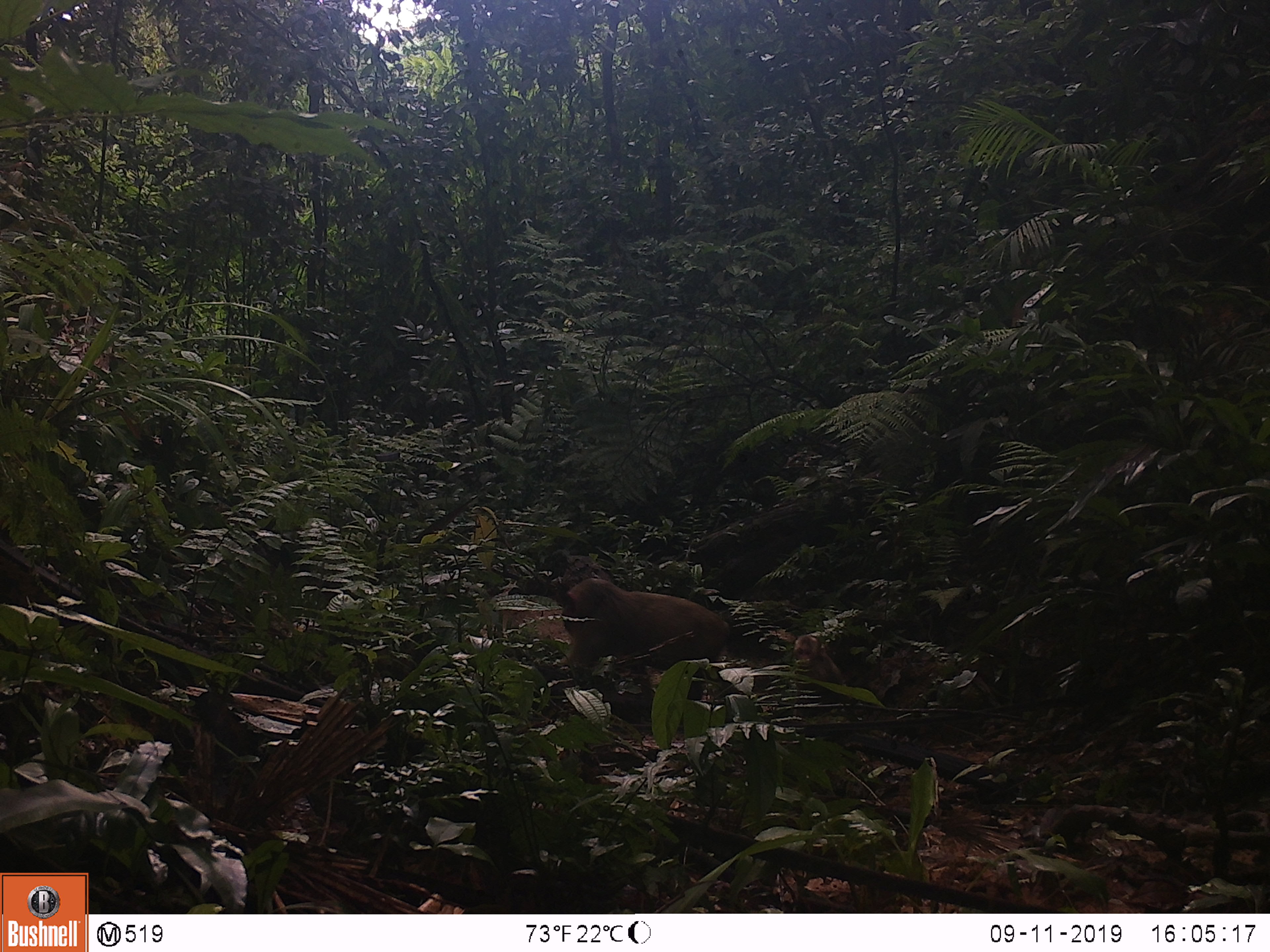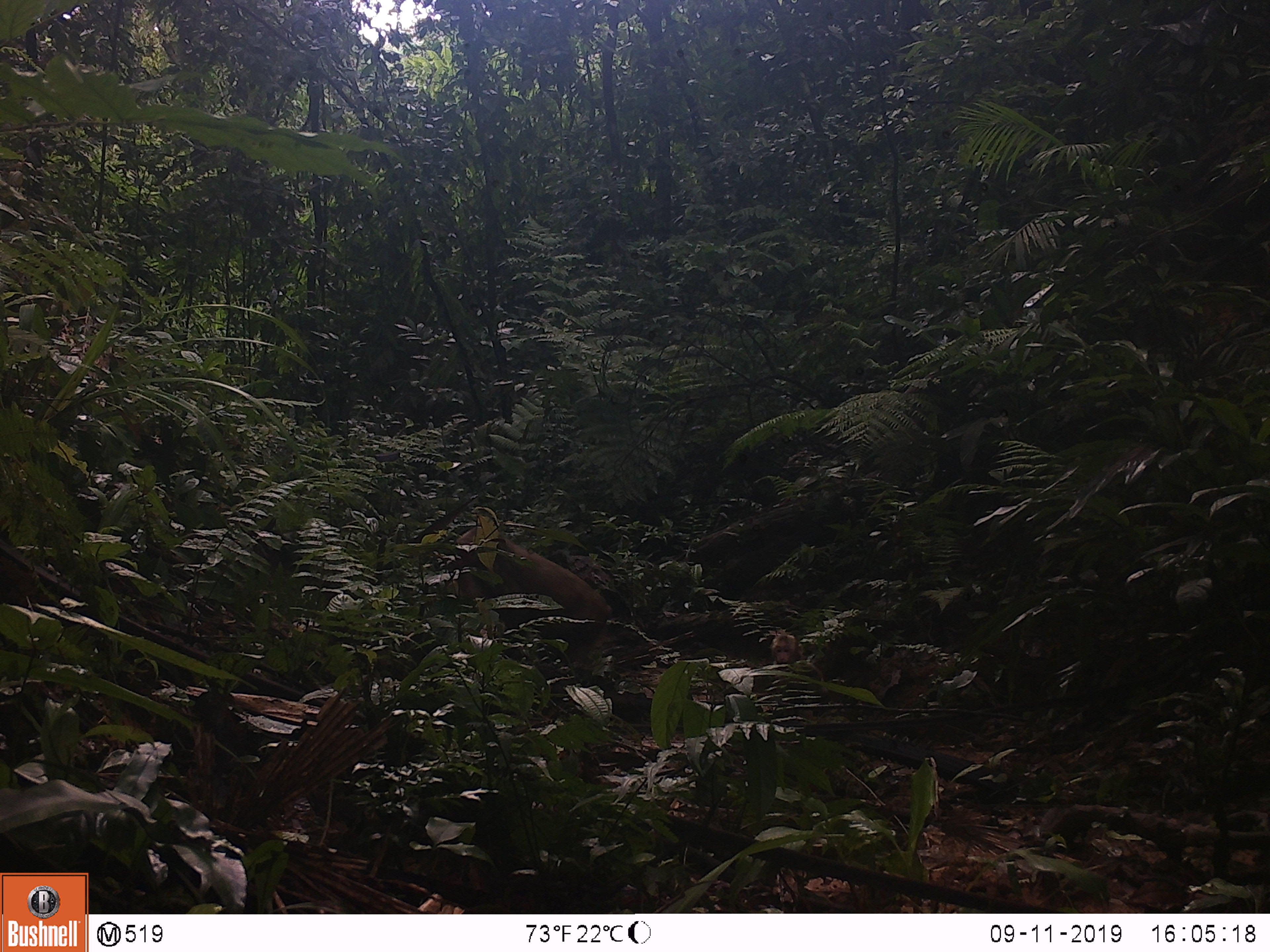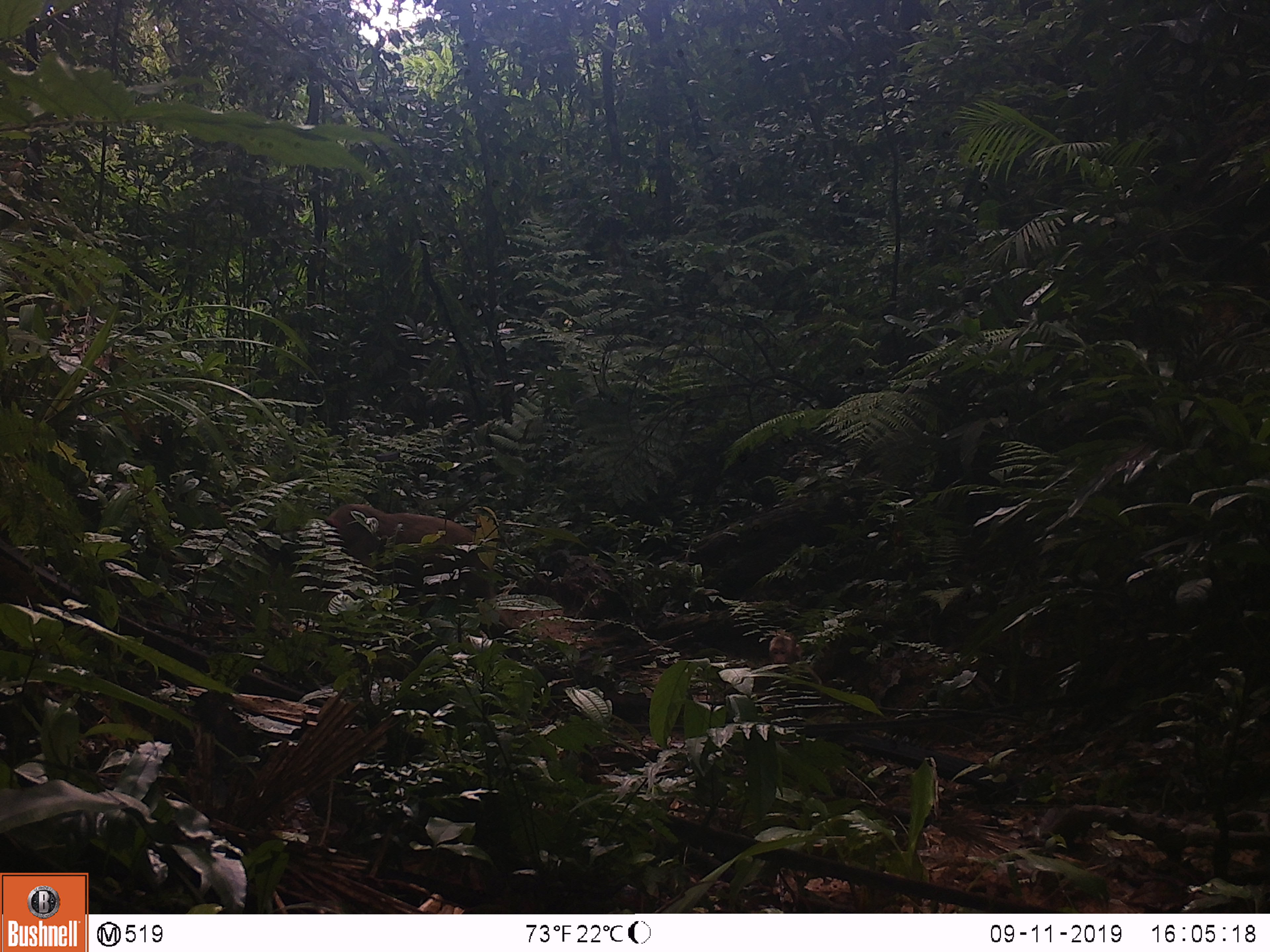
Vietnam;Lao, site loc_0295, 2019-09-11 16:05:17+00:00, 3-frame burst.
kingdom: Animalia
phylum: Chordata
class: Mammalia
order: Primates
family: Cercopithecidae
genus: Macaca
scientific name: Macaca arctoides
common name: stump-tailed macaque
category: stump tailed macaque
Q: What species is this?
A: Stump tailed macaque (stump-tailed macaque) (Macaca arctoides).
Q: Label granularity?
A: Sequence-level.